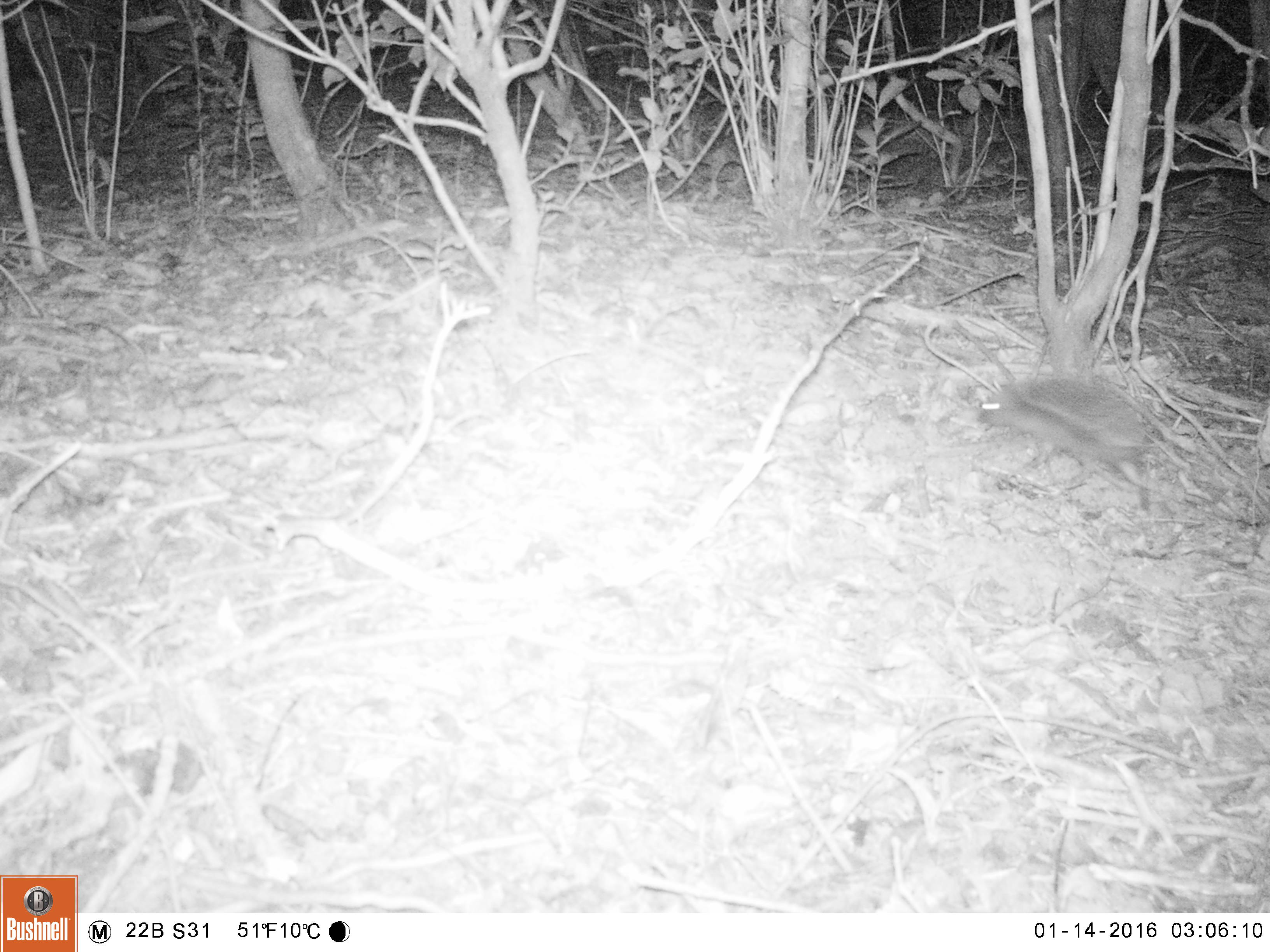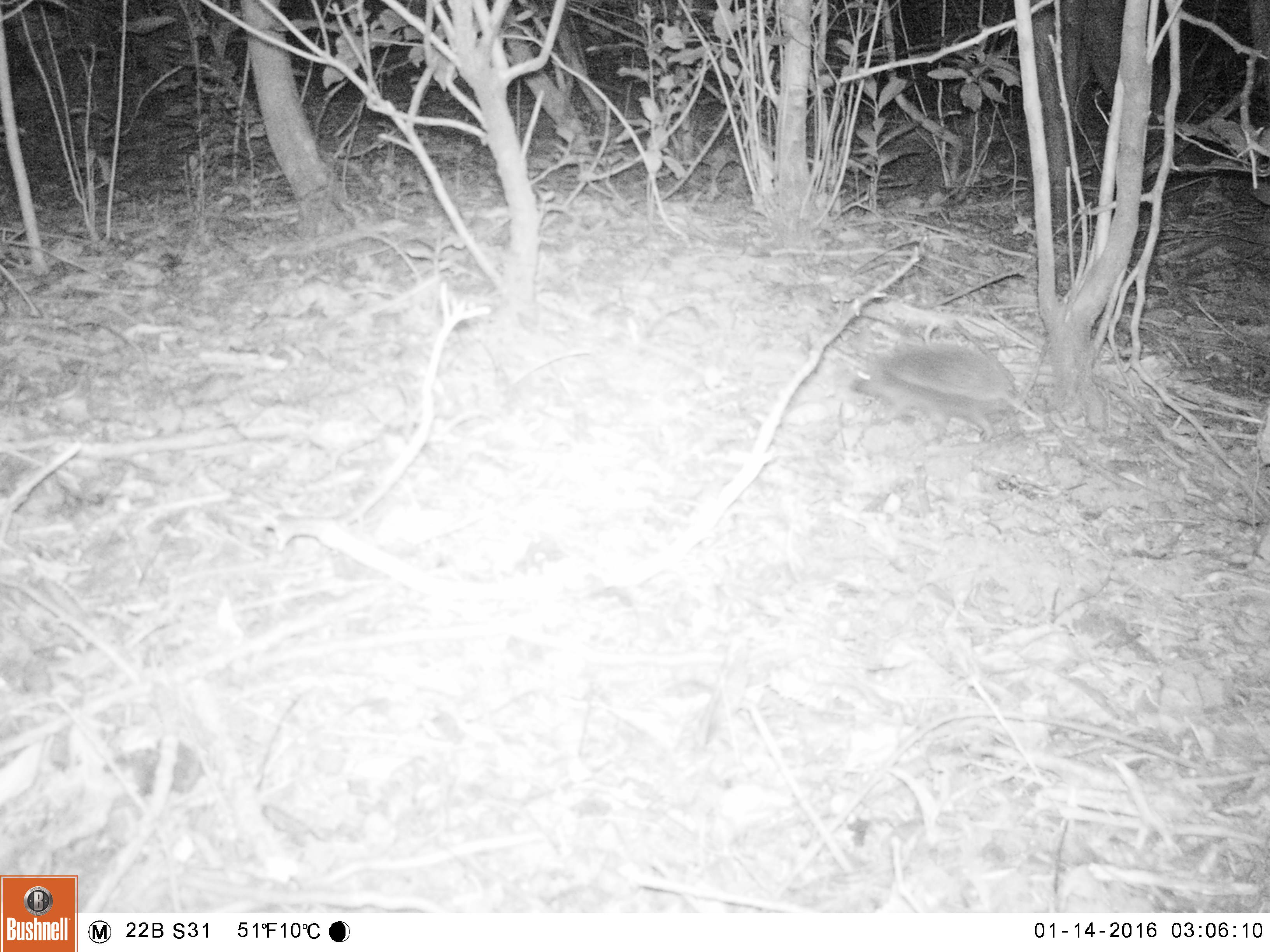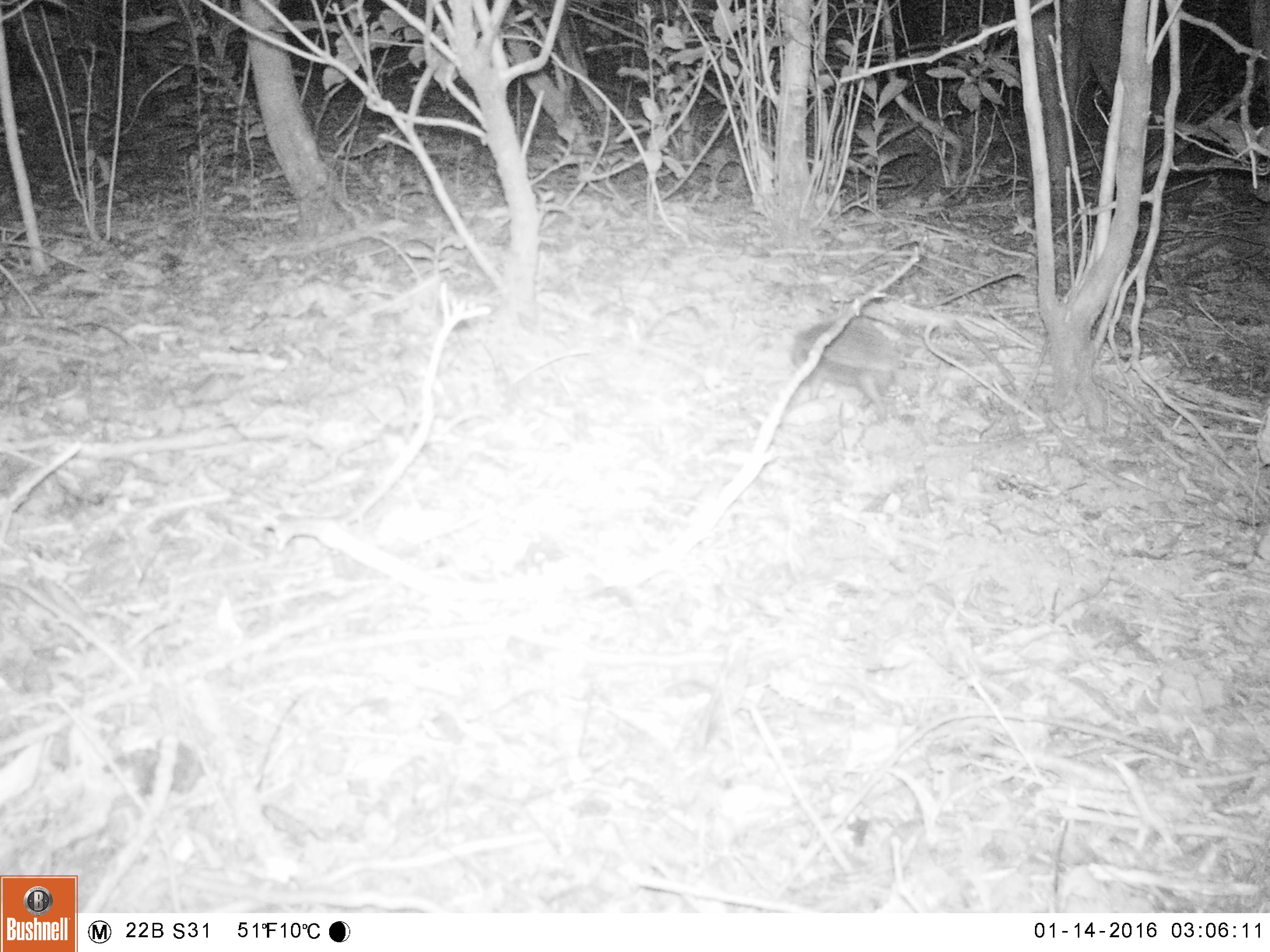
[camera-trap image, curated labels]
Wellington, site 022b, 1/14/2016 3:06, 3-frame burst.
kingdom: Animalia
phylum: Chordata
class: Mammalia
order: Eulipotyphla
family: Erinaceidae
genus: Erinaceus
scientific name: Erinaceus europaeus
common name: hedgehog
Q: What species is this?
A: Hedgehog (Erinaceus europaeus).